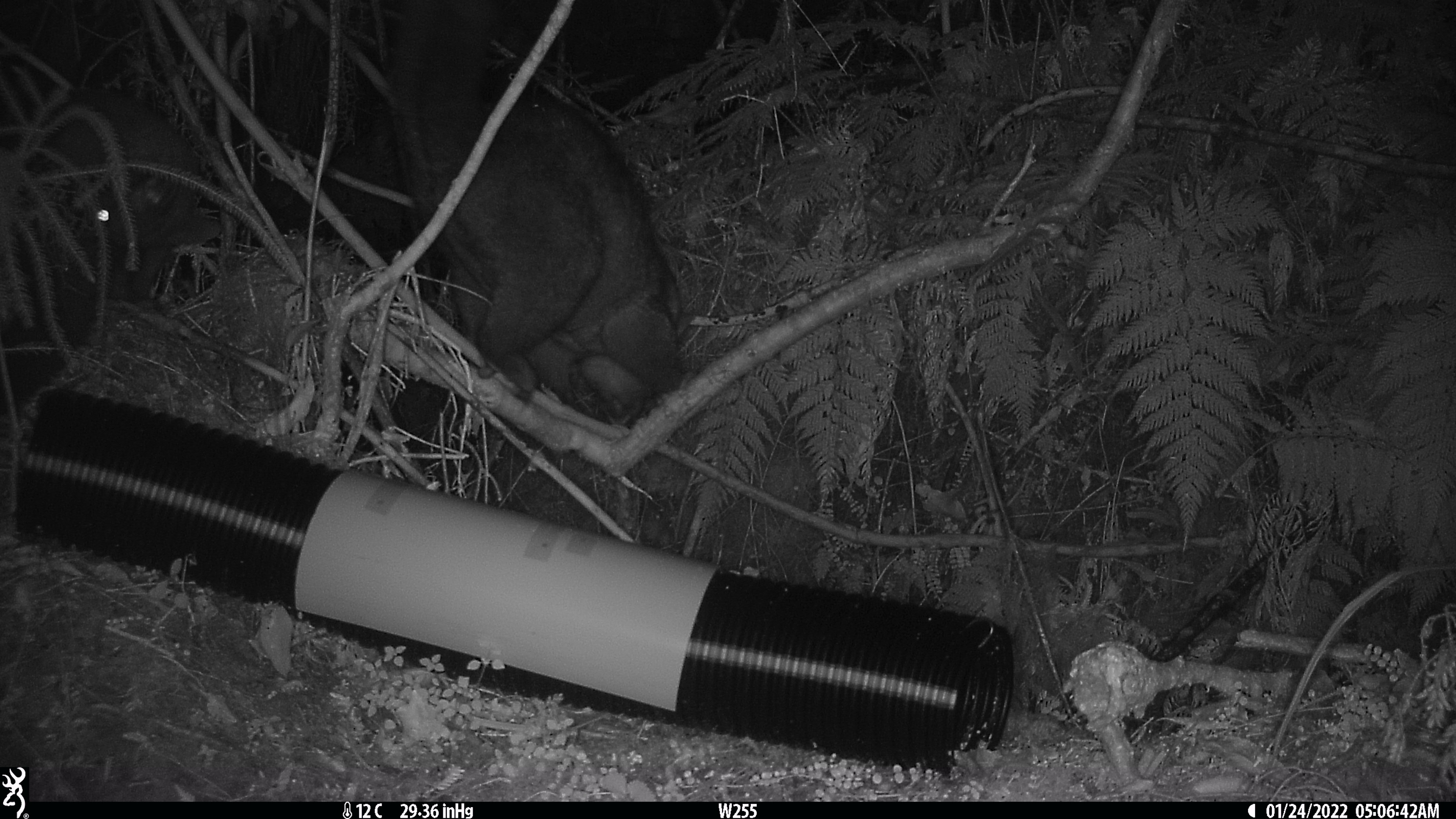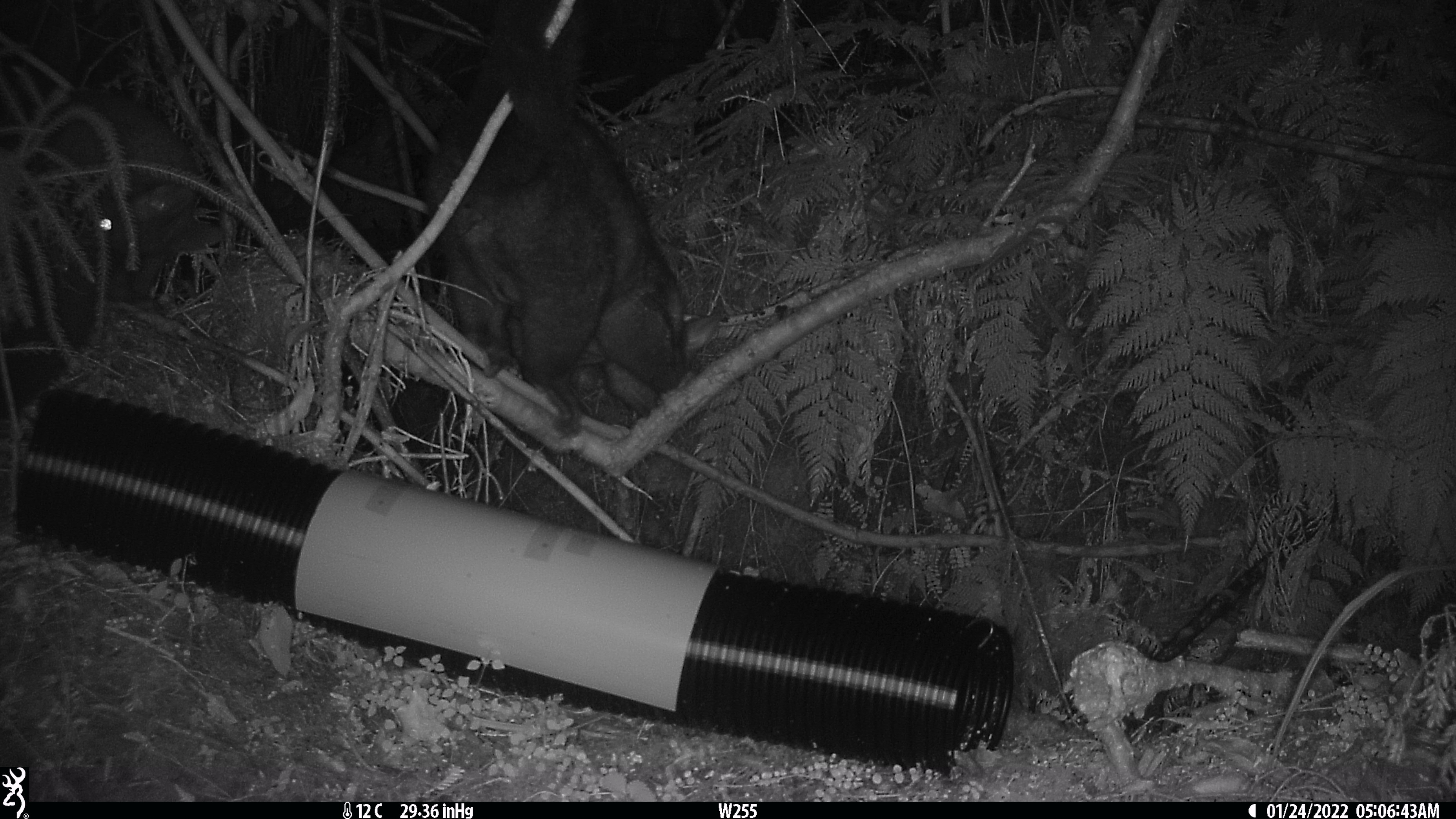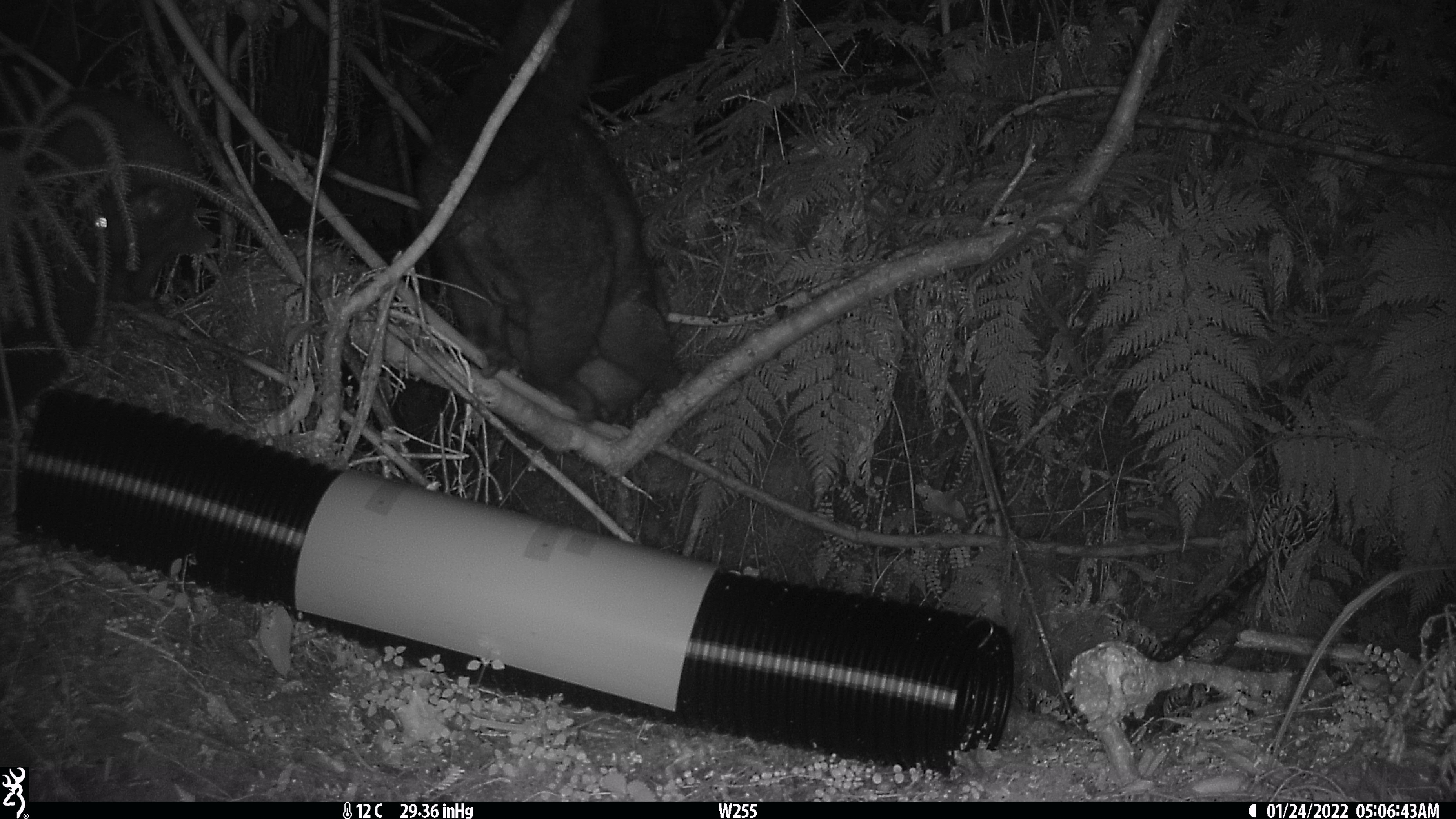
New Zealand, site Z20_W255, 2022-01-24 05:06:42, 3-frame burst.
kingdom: Animalia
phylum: Chordata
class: Mammalia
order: Diprotodontia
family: Phalangeridae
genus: Trichosurus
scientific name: Trichosurus vulpecula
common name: common brushtail possum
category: possum